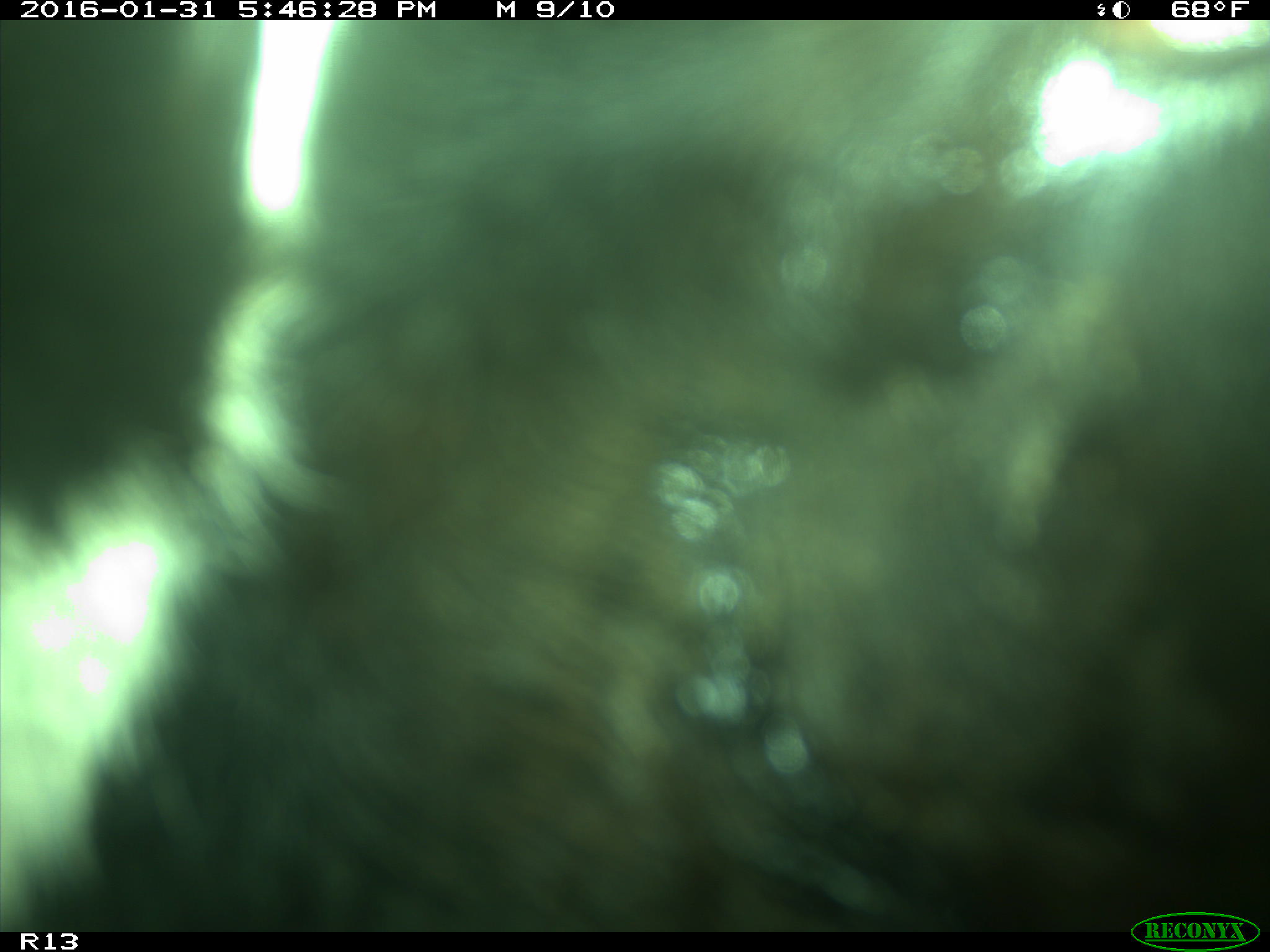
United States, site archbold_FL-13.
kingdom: Animalia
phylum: Chordata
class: Mammalia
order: Artiodactyla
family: Bovidae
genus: Bos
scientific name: Bos taurus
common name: domestic cow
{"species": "Bos taurus (domestic cow)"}